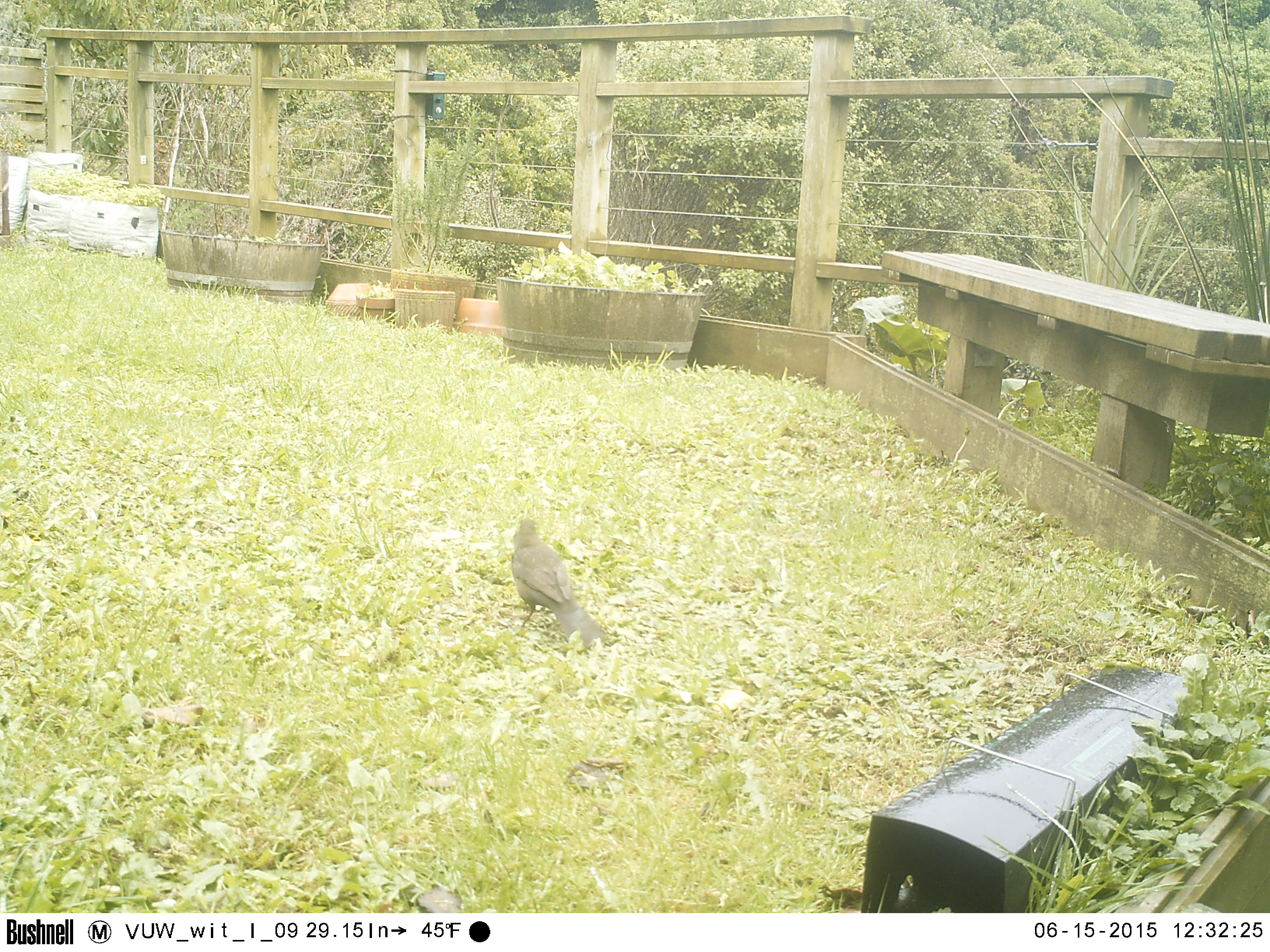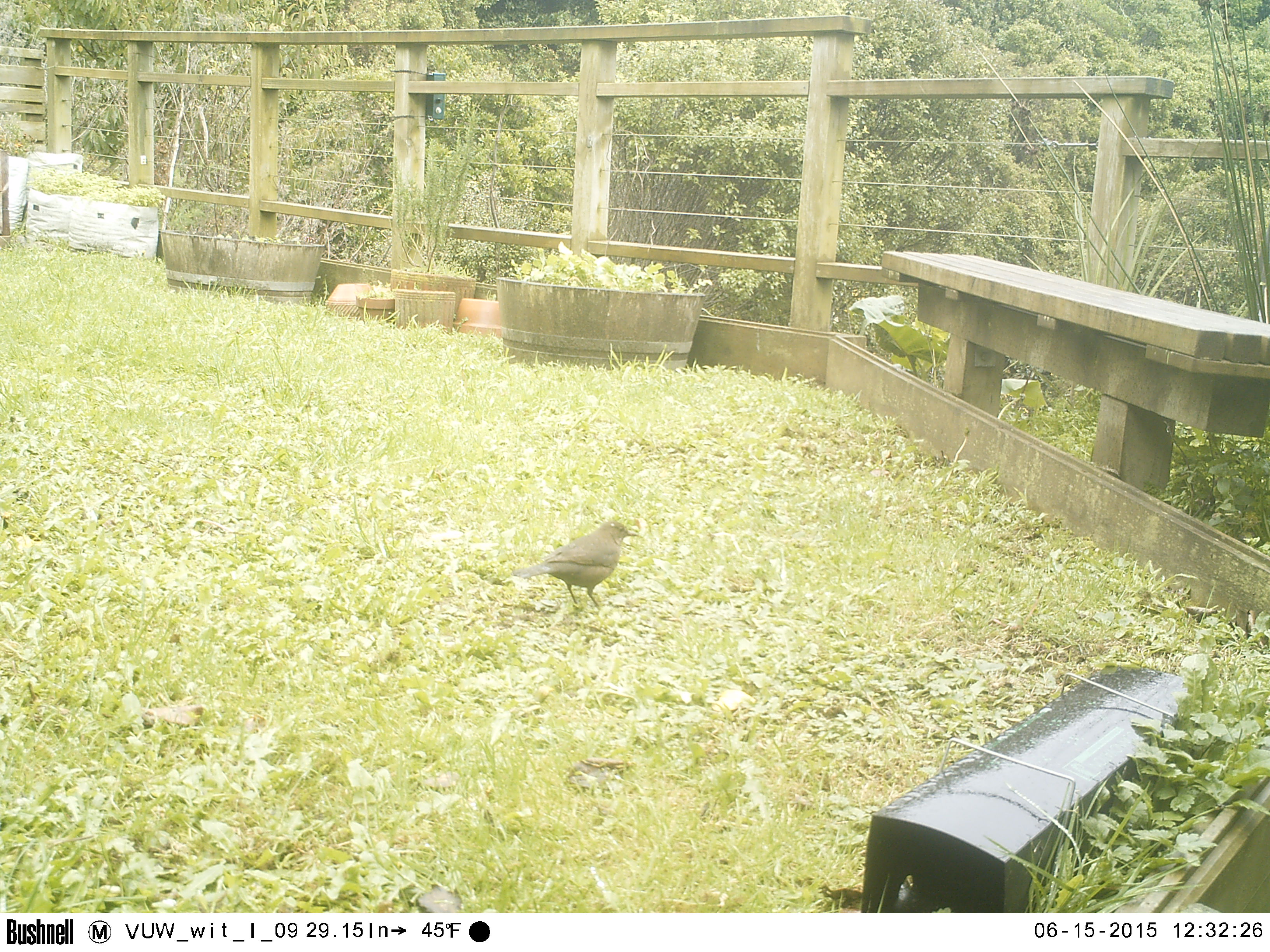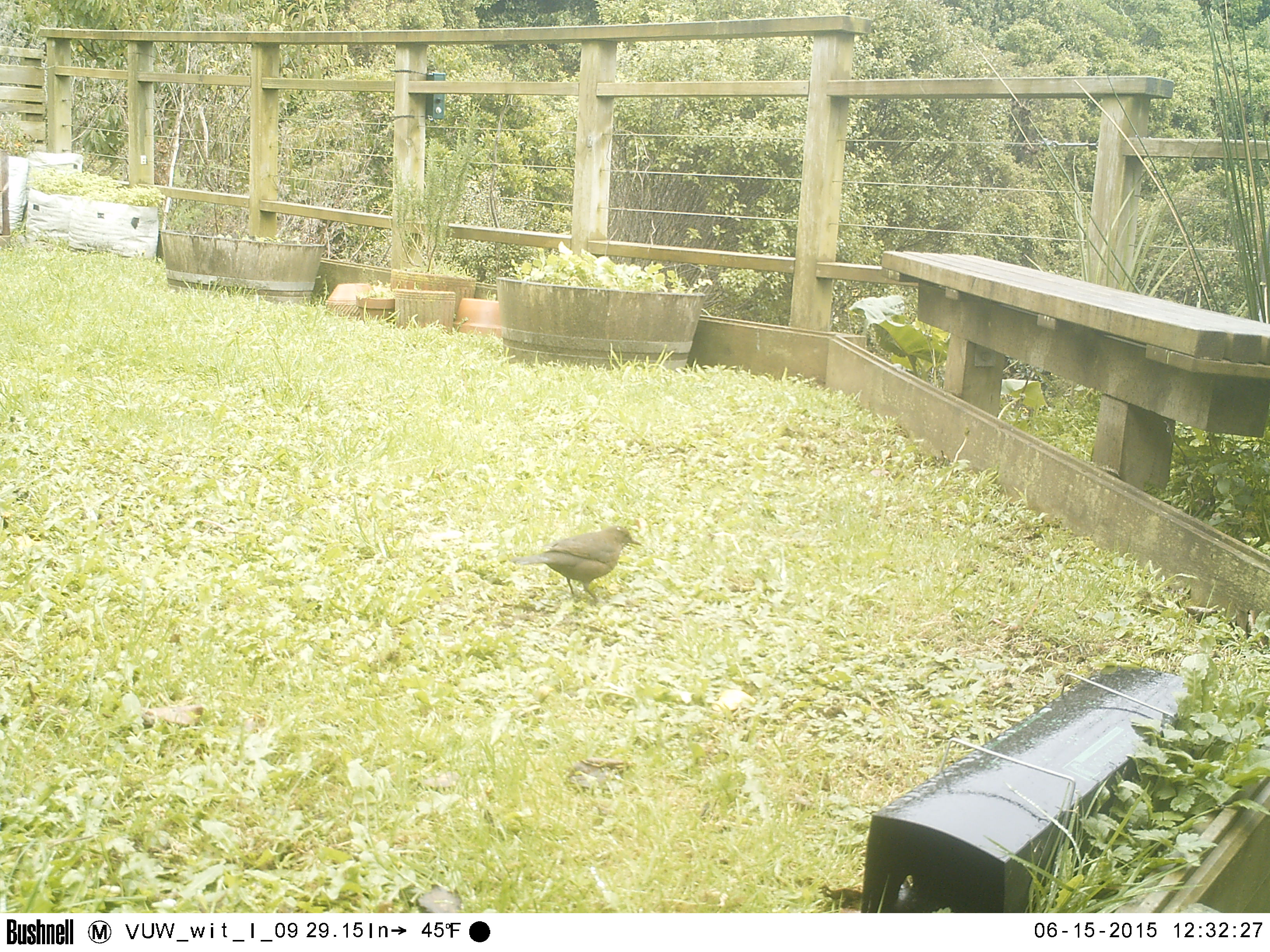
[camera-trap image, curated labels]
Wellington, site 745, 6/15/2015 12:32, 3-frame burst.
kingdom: Animalia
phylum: Chordata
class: Aves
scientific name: Aves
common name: bird